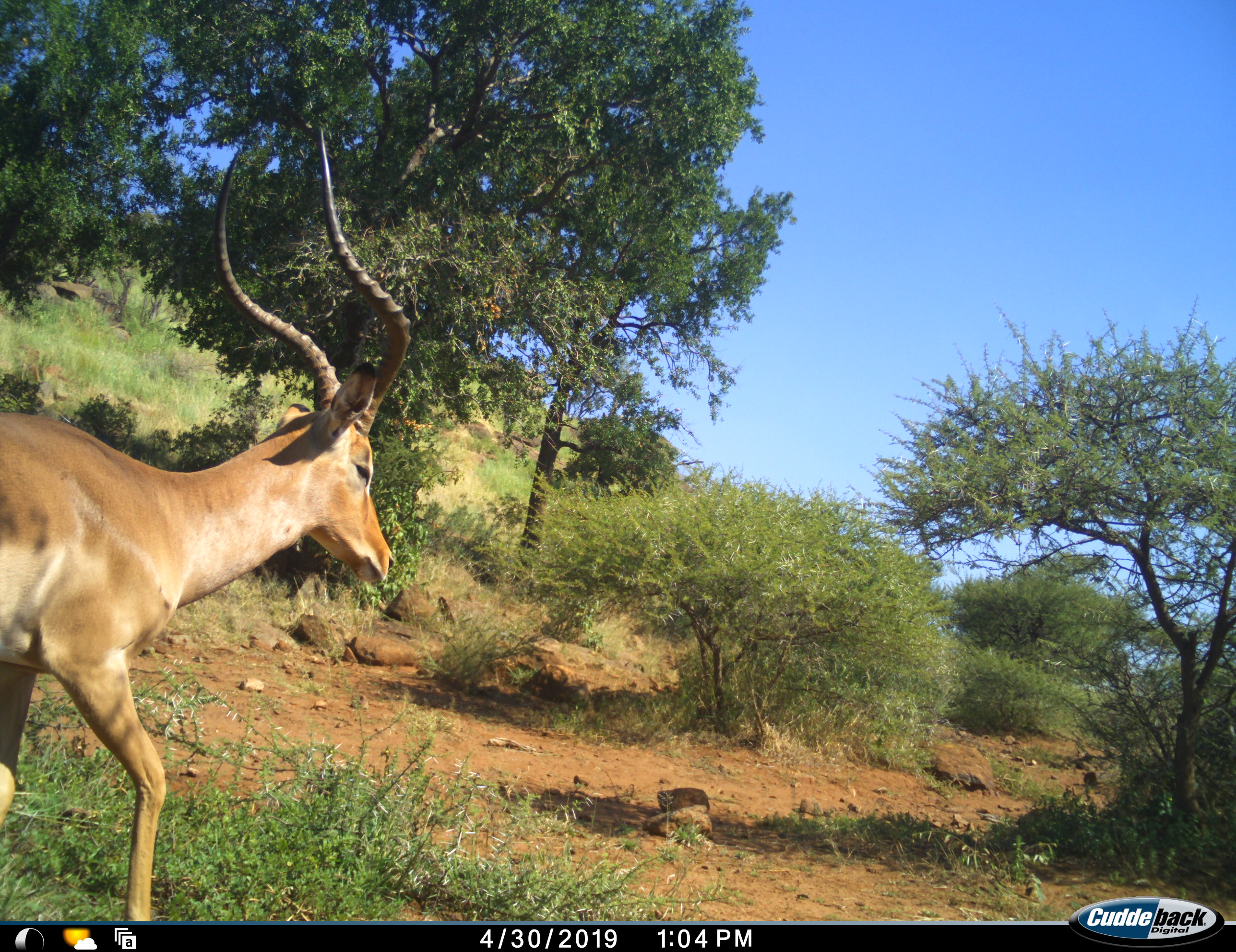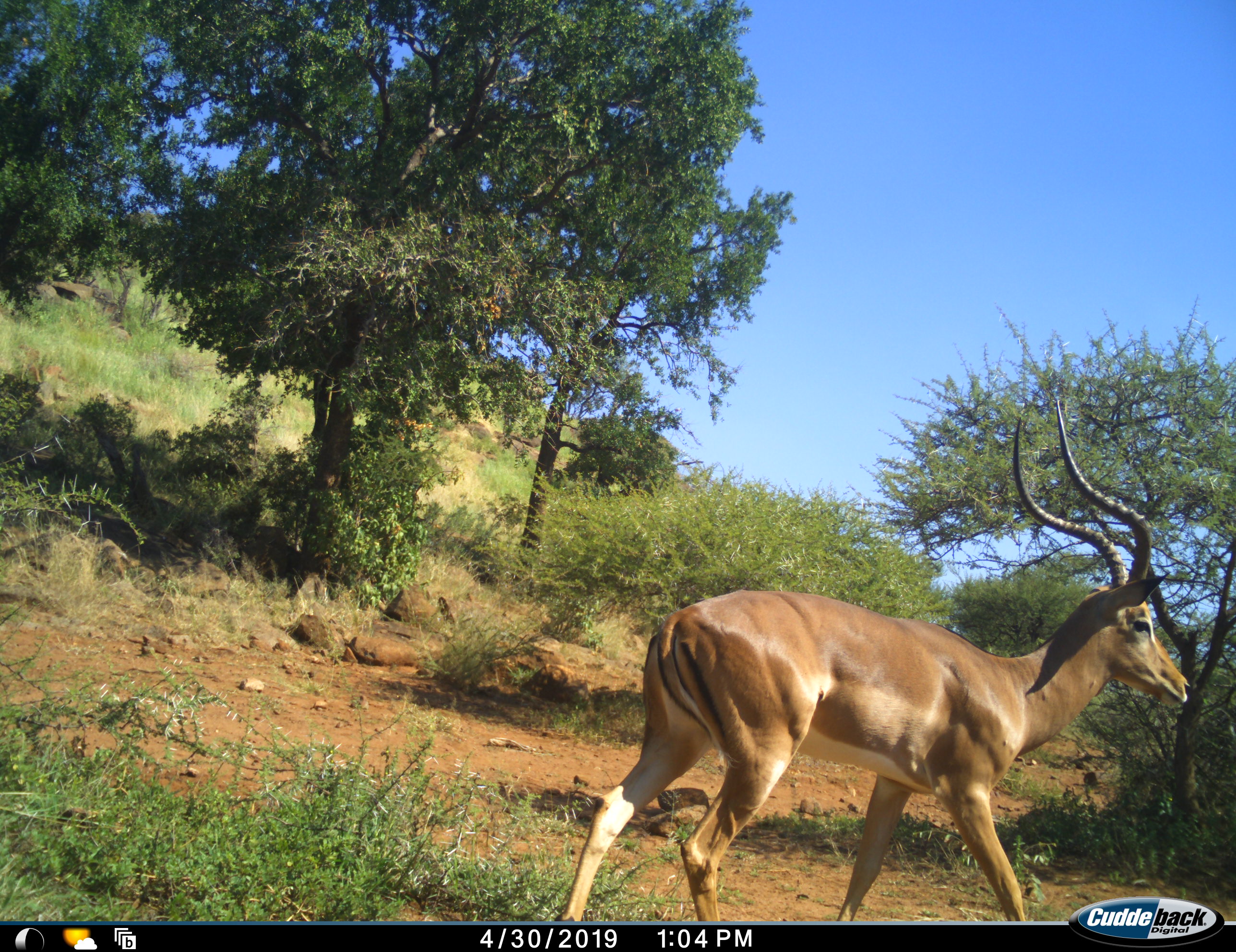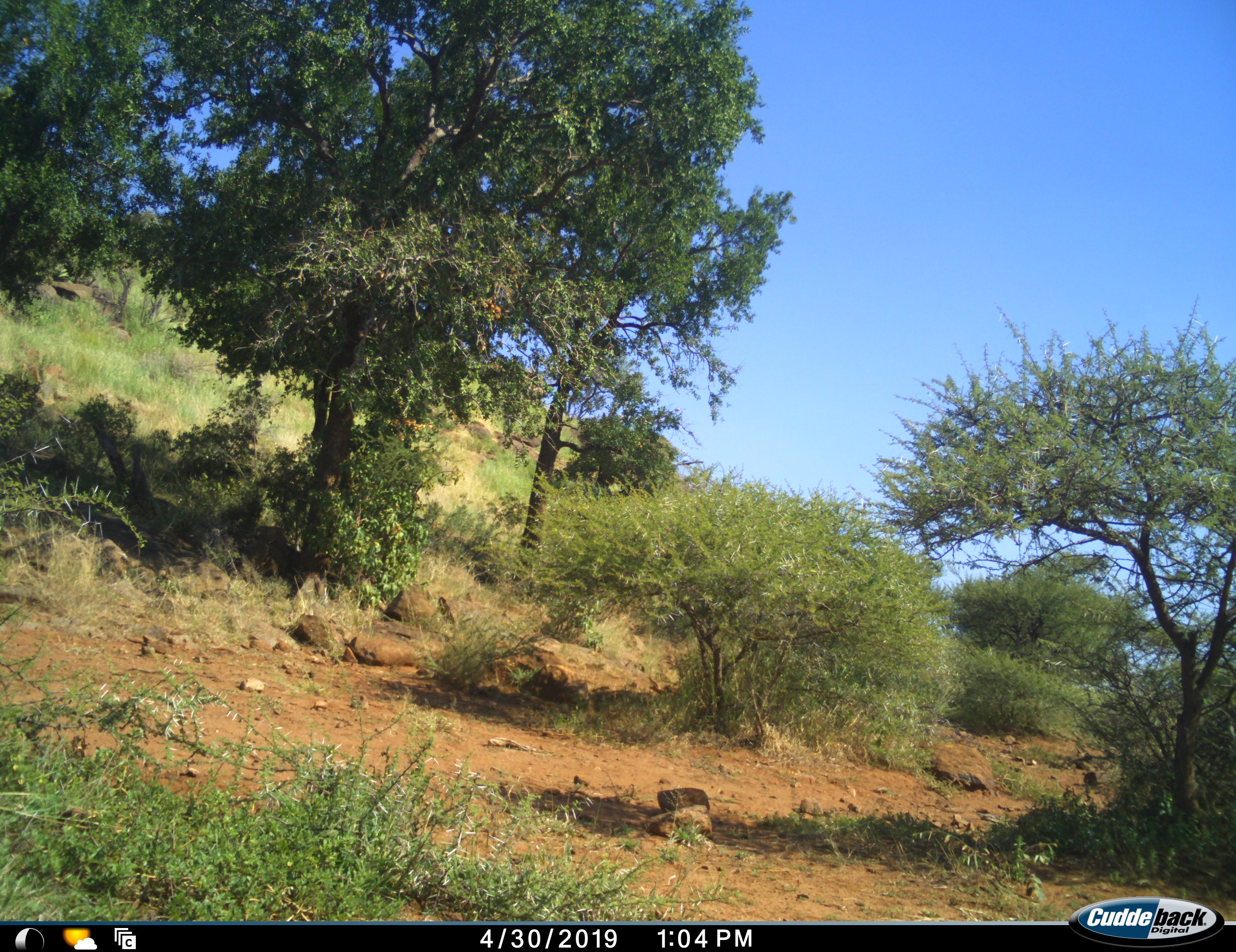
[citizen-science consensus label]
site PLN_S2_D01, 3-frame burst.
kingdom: Animalia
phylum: Chordata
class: Mammalia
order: Artiodactyla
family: Bovidae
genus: Aepyceros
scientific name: Aepyceros melampus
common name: impala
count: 1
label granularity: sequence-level